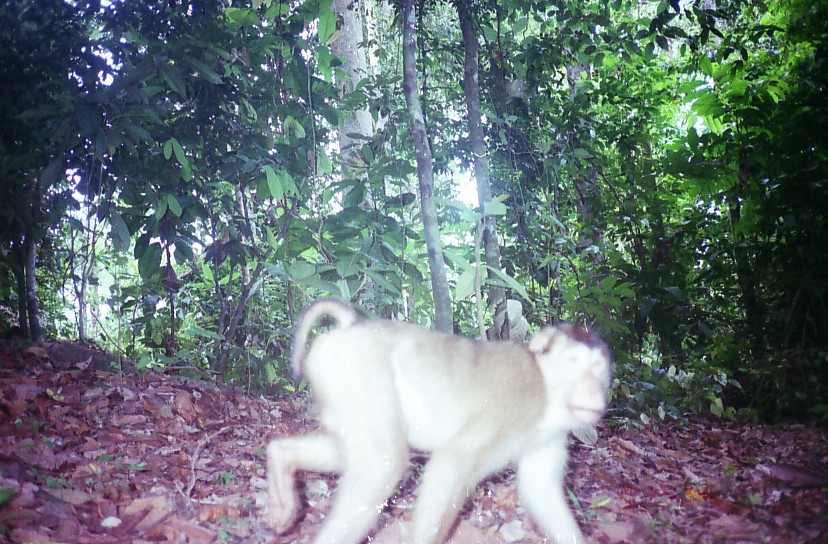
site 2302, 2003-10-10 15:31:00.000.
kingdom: Animalia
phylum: Chordata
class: Mammalia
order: Primates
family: Cercopithecidae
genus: Macaca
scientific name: Macaca nemestrina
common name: southern pig-tailed macaque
Macaca nemestrina (southern pig-tailed macaque), count 1.